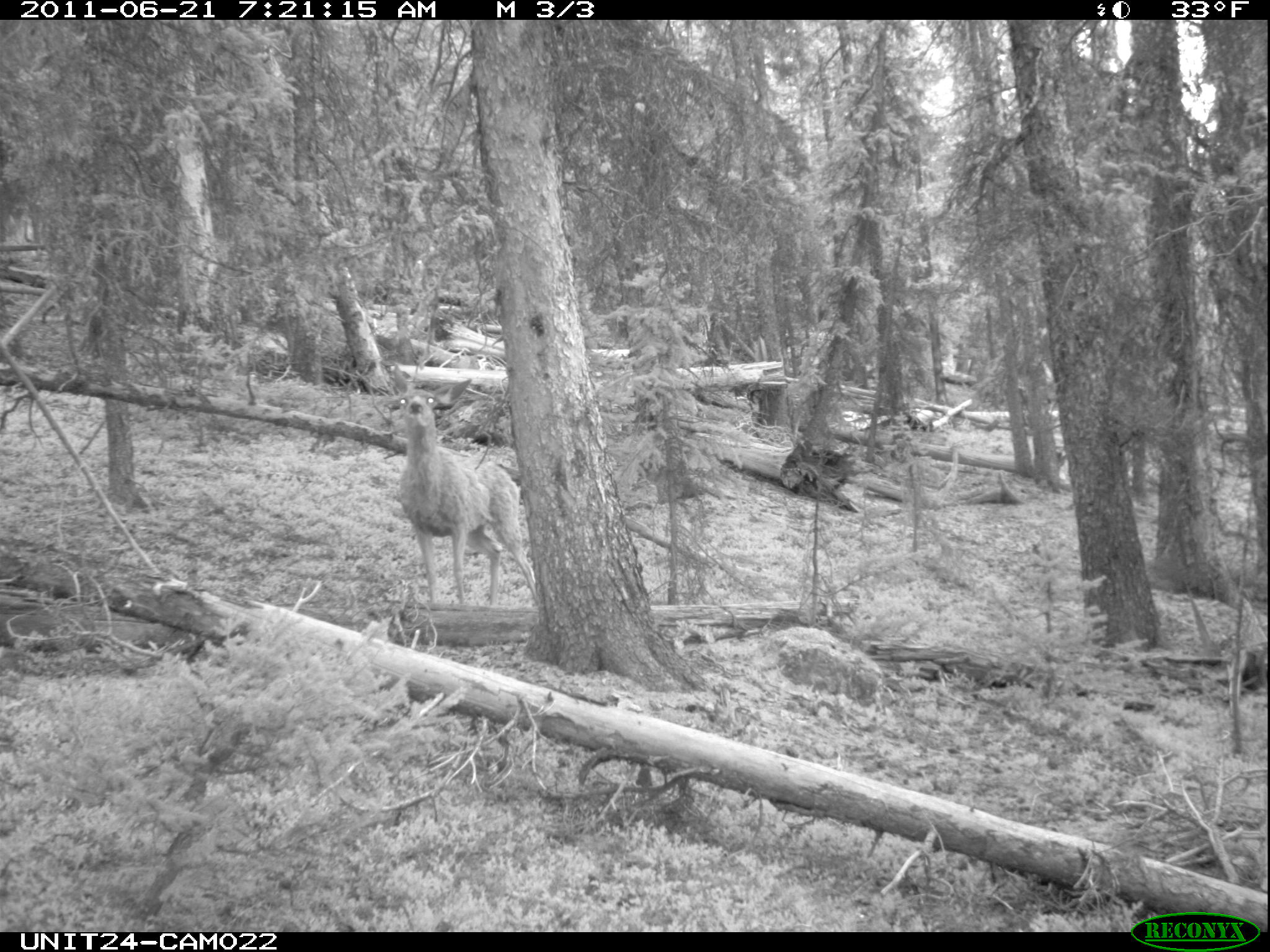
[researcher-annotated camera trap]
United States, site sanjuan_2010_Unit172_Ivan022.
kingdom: Animalia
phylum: Chordata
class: Mammalia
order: Artiodactyla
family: Cervidae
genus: Odocoileus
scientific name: Odocoileus hemionus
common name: mule deer